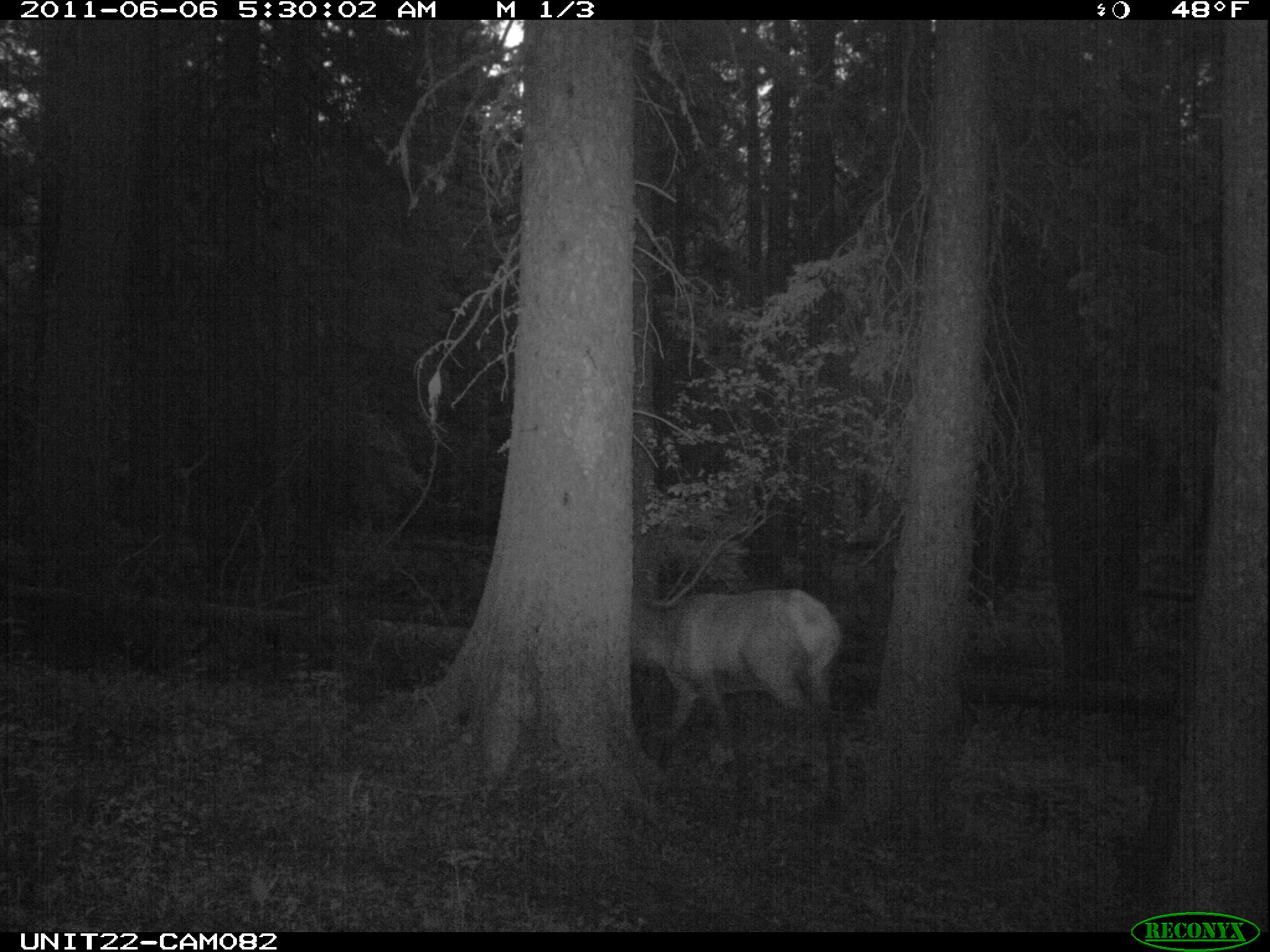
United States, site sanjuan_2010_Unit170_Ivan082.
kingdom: Animalia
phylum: Chordata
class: Mammalia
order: Artiodactyla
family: Cervidae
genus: Cervus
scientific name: Cervus elaphus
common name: red deer